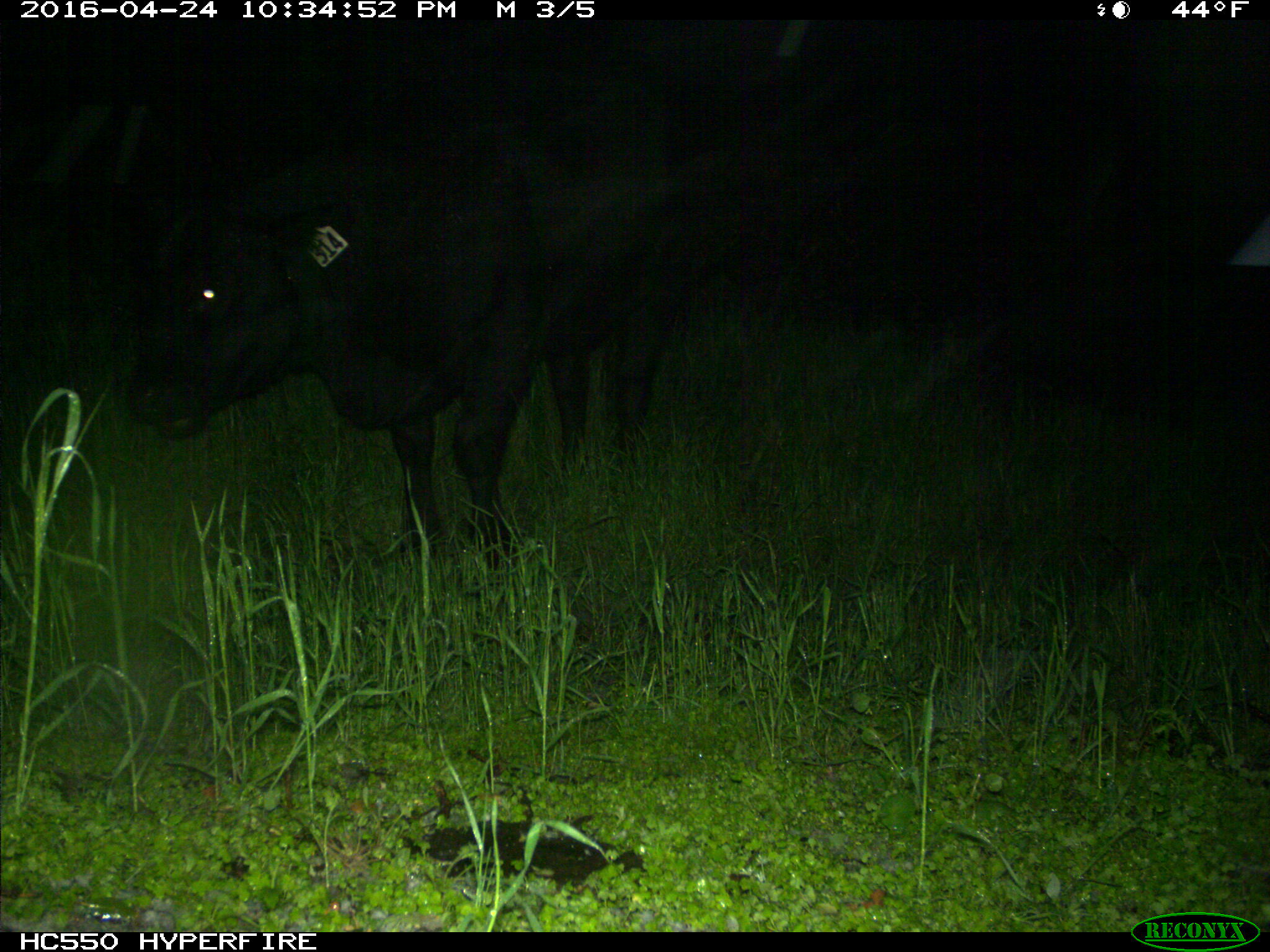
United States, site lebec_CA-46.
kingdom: Animalia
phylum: Chordata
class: Mammalia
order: Artiodactyla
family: Bovidae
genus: Bos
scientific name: Bos taurus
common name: domestic cow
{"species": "Bos taurus (domestic cow)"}